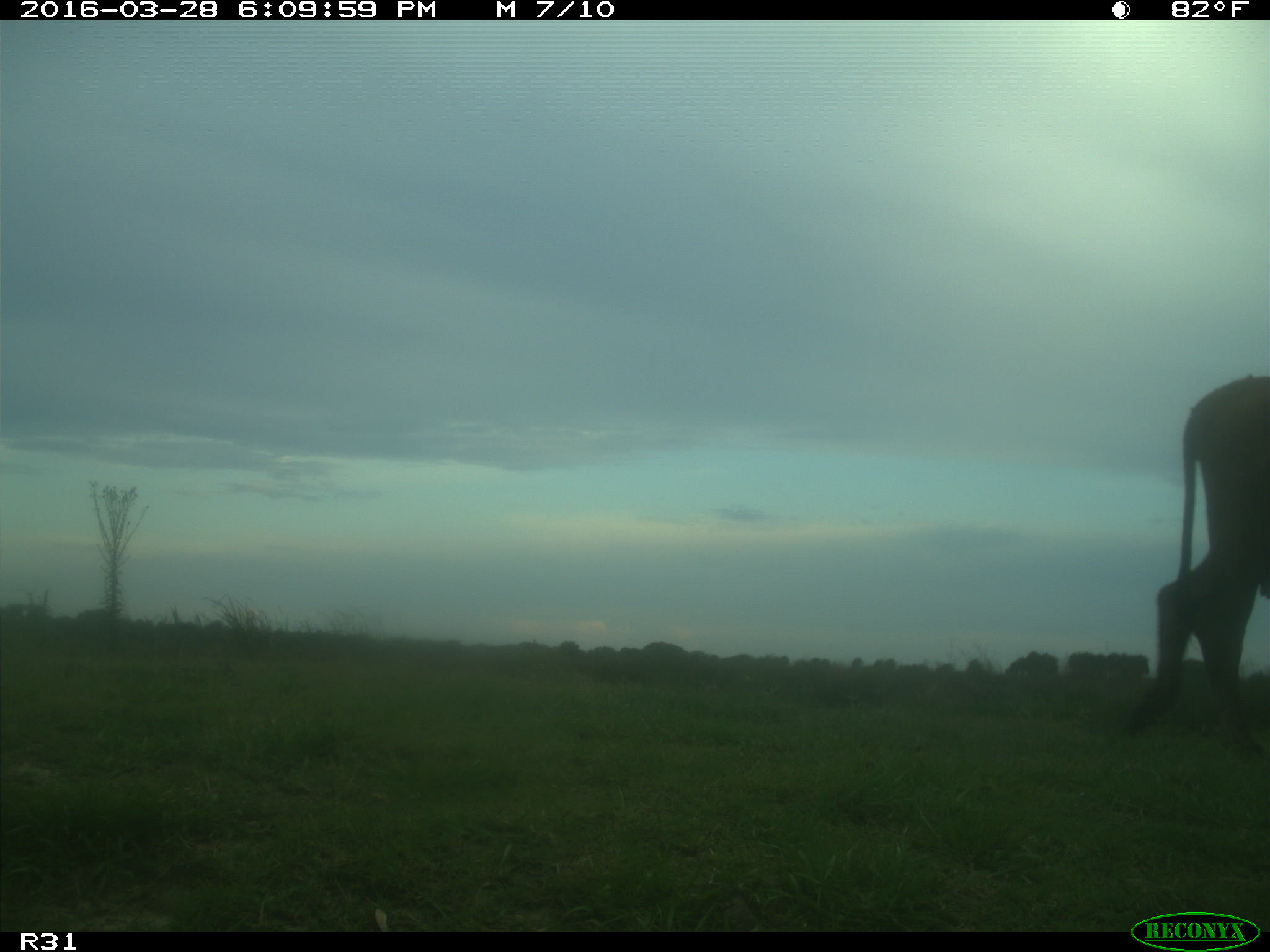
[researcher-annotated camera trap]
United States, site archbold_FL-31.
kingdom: Animalia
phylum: Chordata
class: Mammalia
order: Artiodactyla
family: Bovidae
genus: Bos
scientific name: Bos taurus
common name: domestic cow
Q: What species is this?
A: Bos taurus (domestic cow).